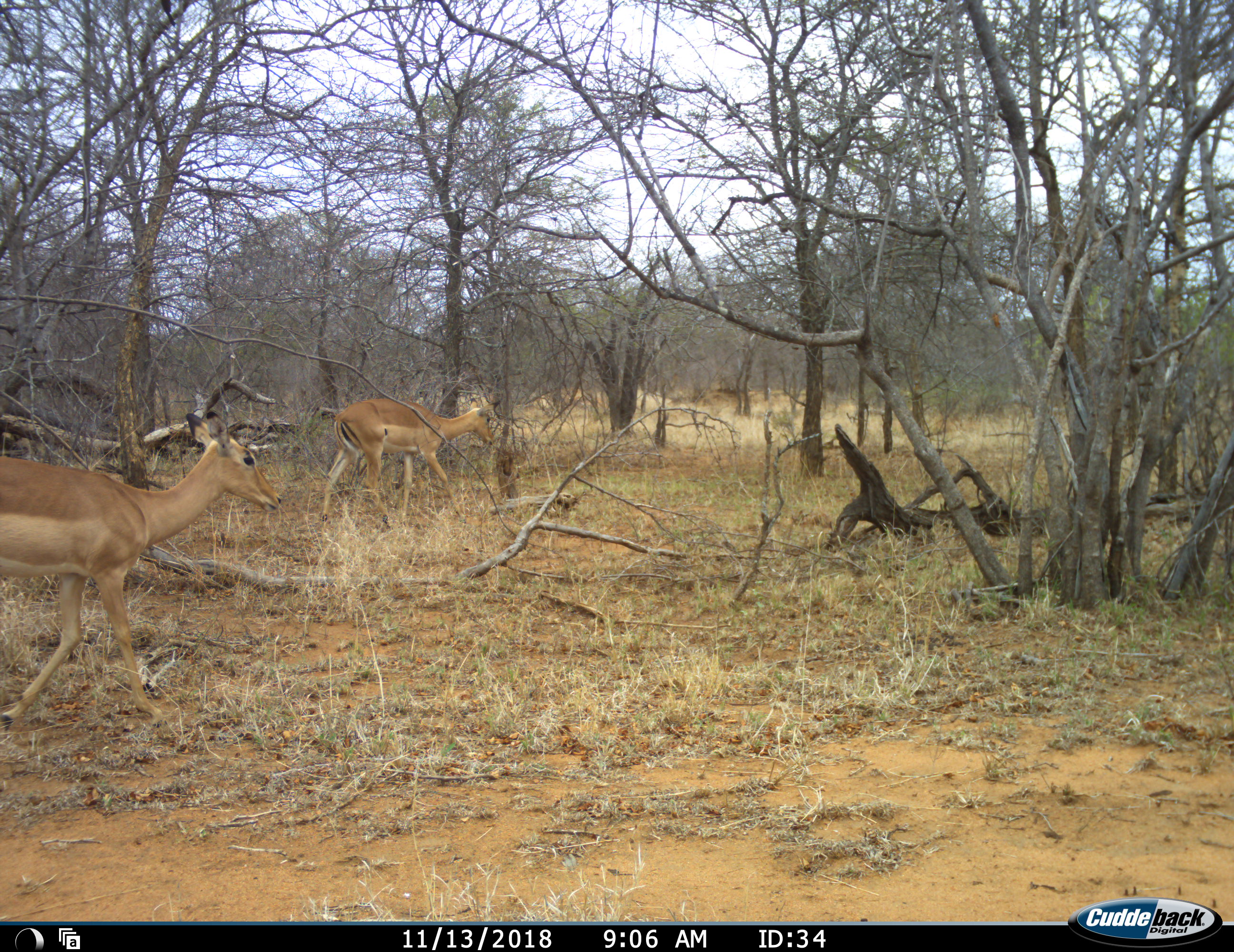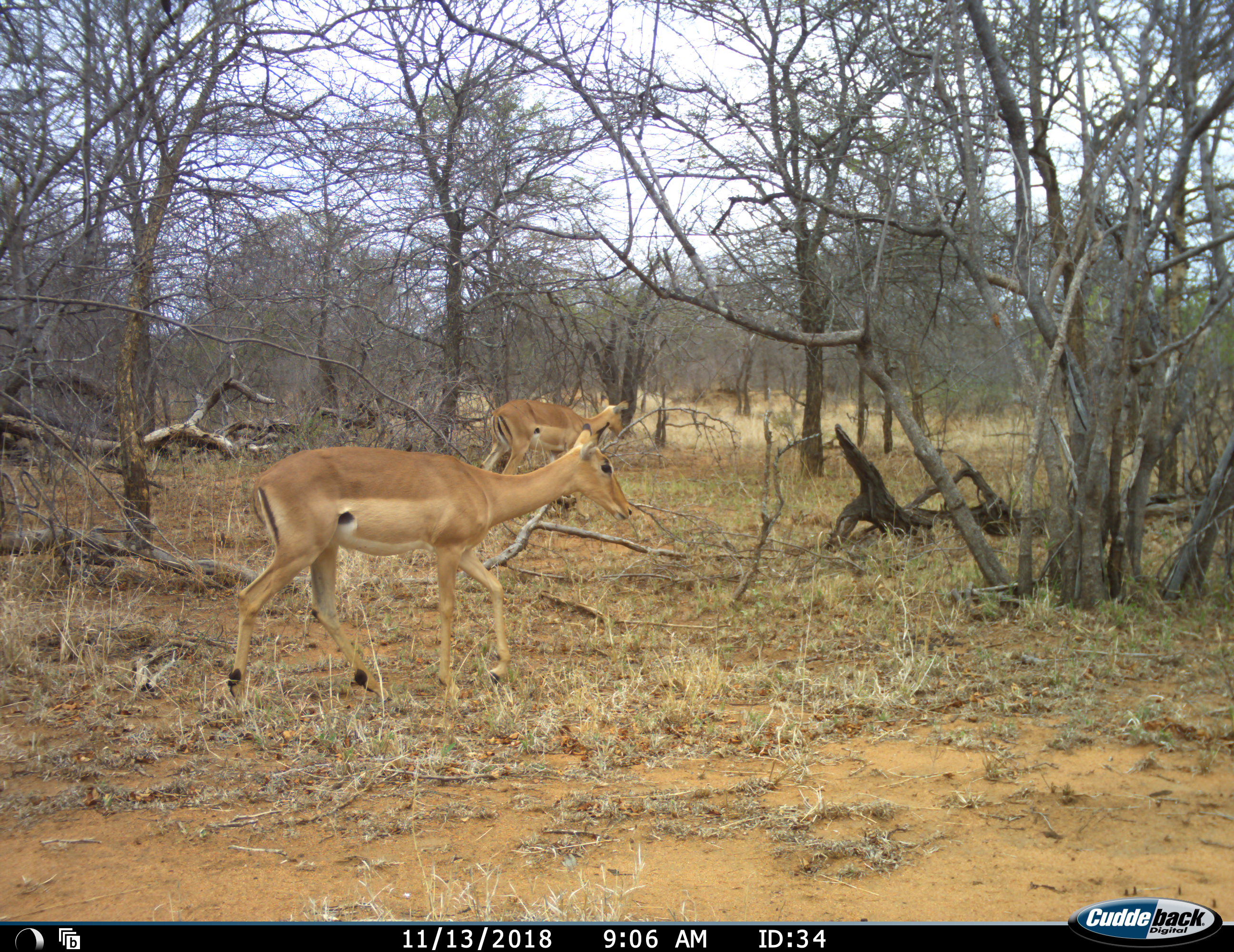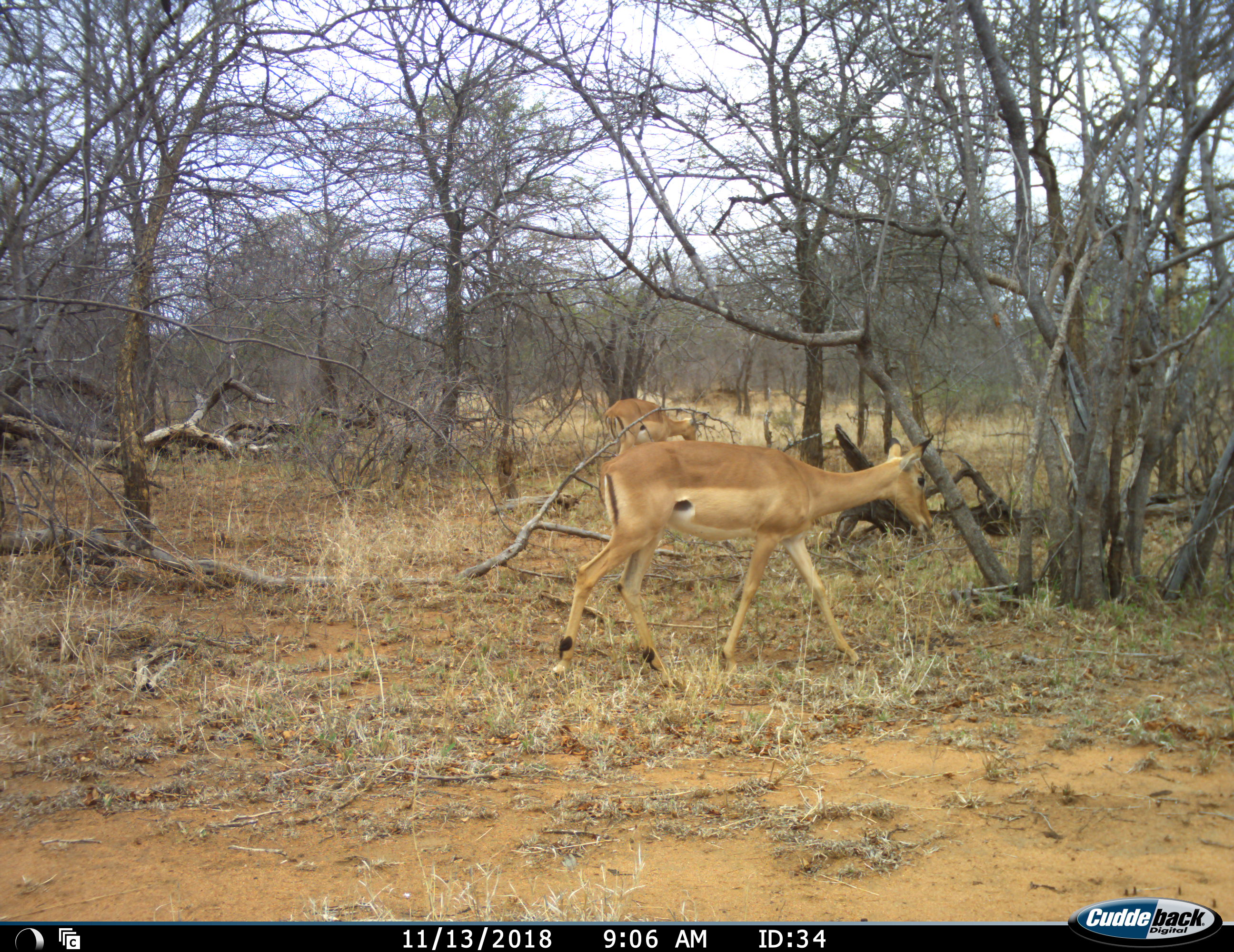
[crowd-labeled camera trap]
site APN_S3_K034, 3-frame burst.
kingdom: Animalia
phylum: Chordata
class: Mammalia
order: Artiodactyla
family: Bovidae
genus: Aepyceros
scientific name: Aepyceros melampus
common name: impala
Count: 2.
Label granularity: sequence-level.